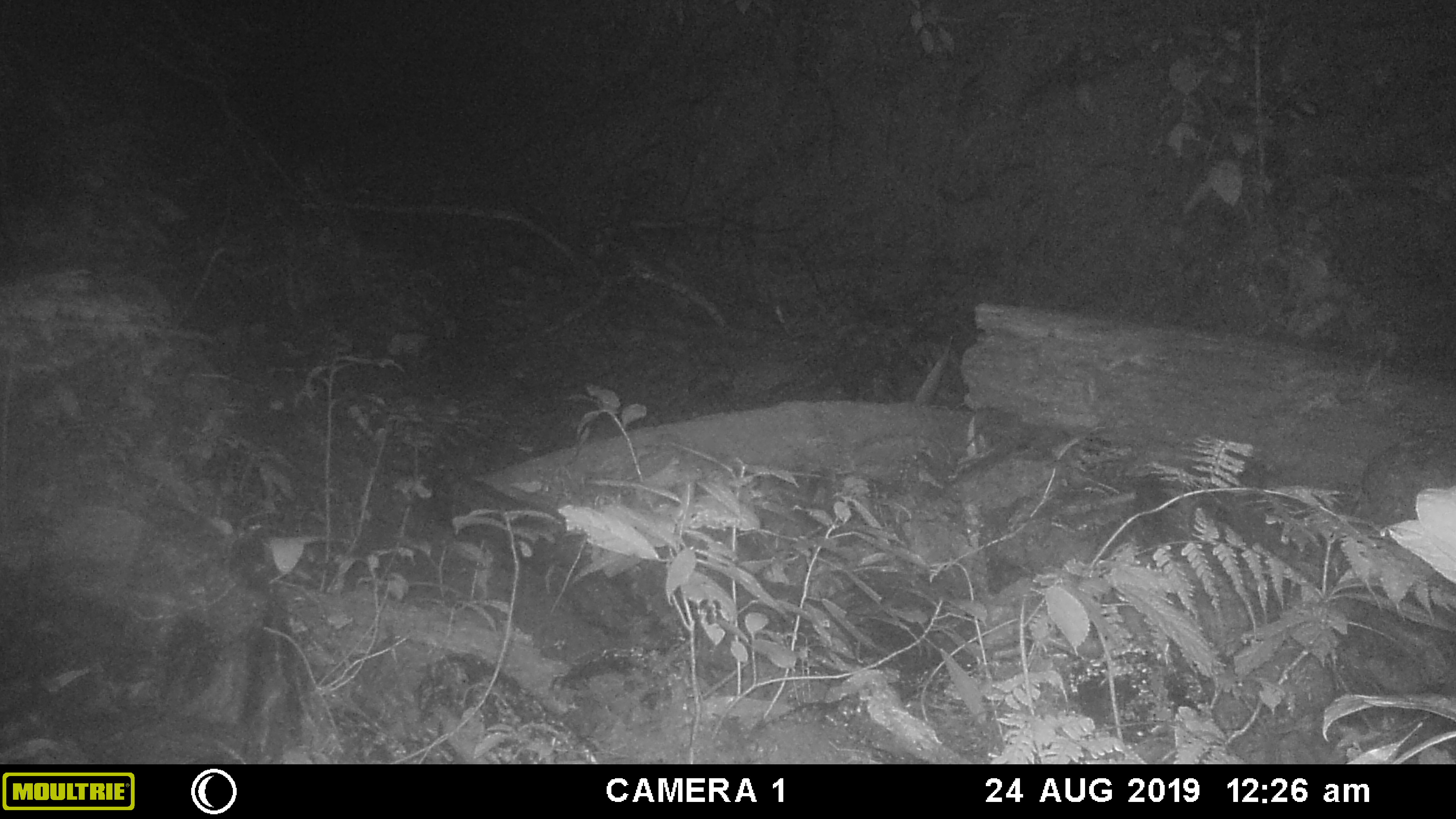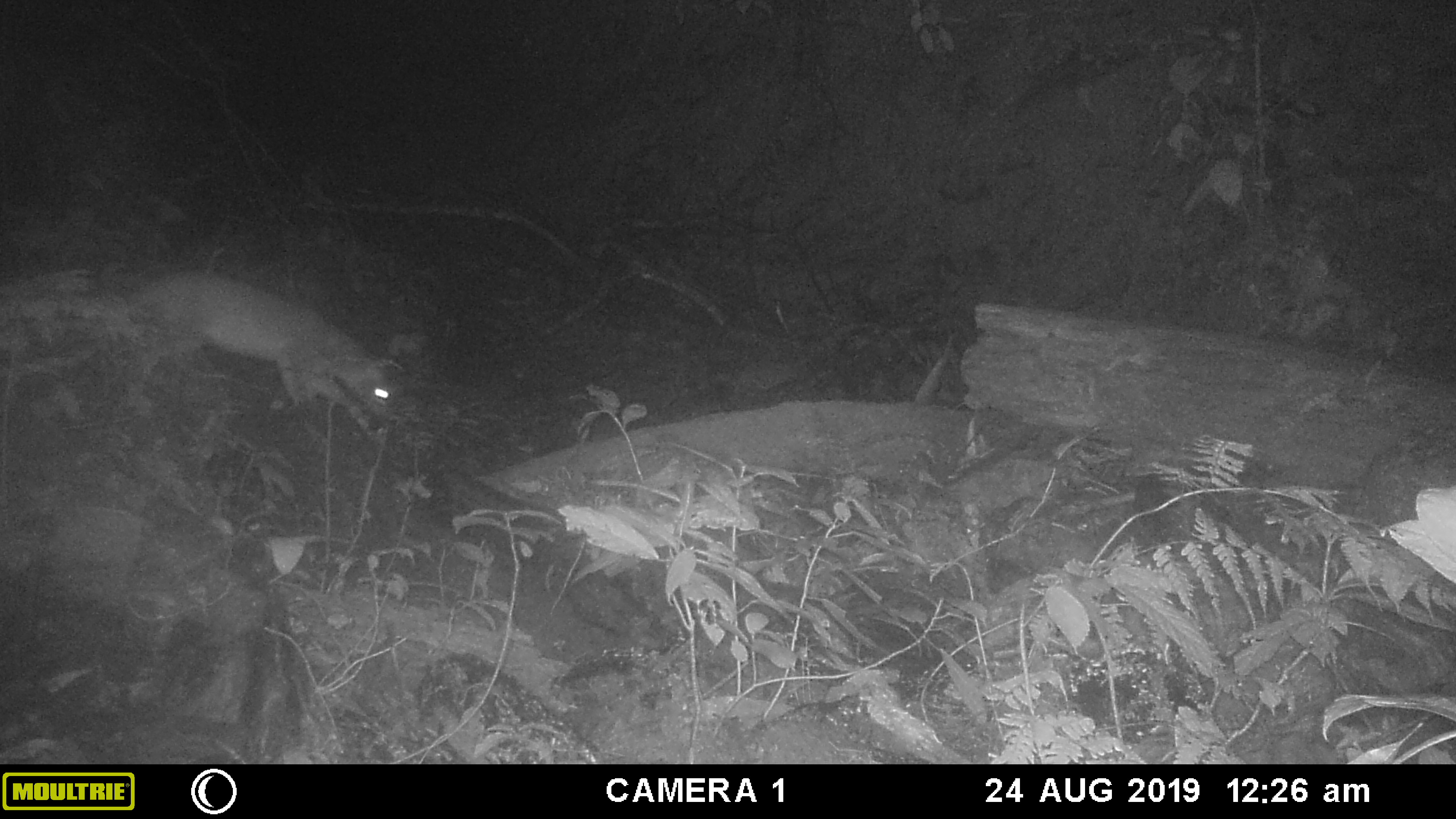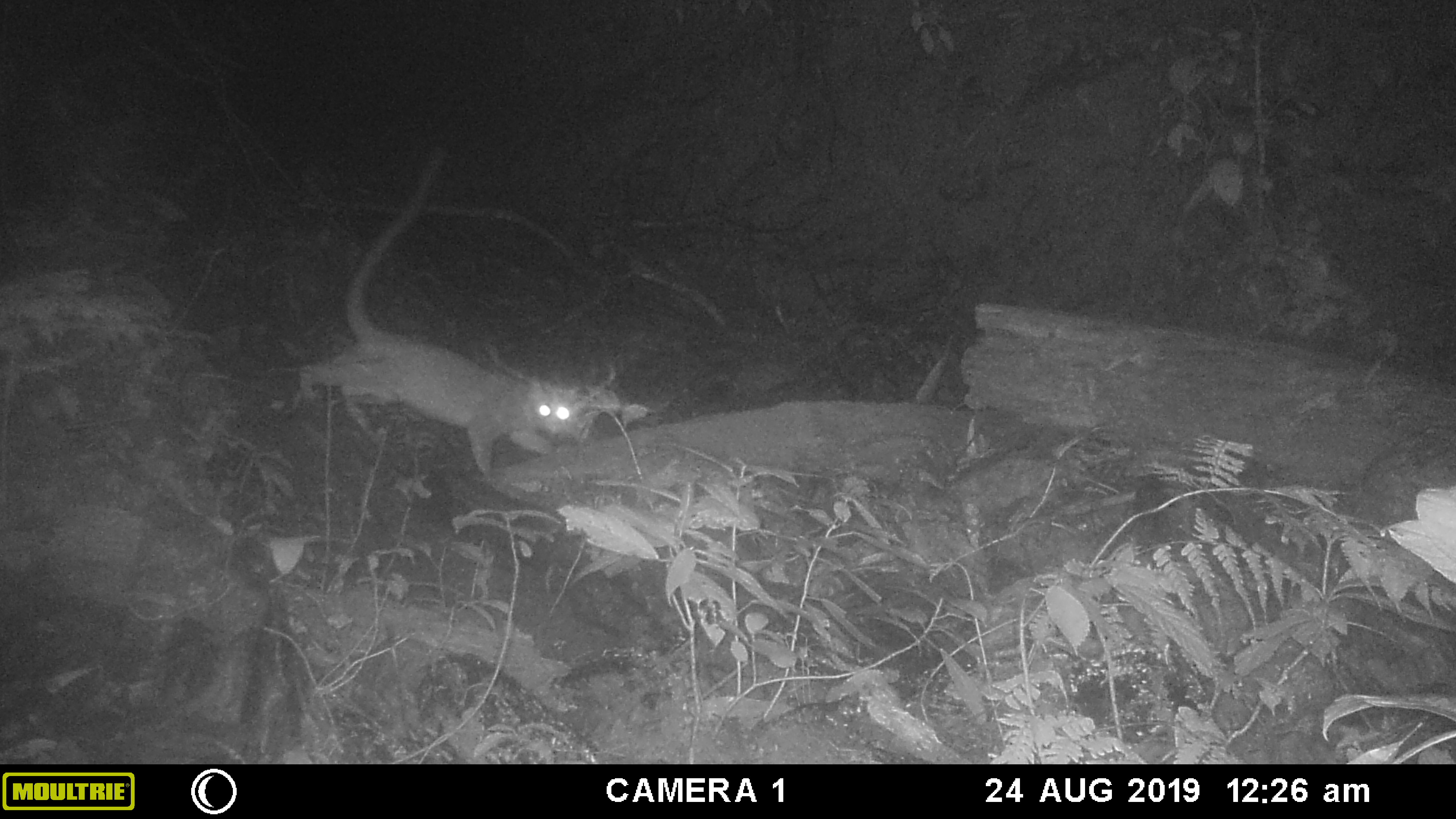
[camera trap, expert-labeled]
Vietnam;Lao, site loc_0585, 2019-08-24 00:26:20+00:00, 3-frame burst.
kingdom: Animalia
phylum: Chordata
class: Mammalia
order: Carnivora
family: Viverridae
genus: Paguma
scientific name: Paguma larvata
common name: masked palm civet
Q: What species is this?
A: Masked palm civet (Paguma larvata).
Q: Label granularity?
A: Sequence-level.